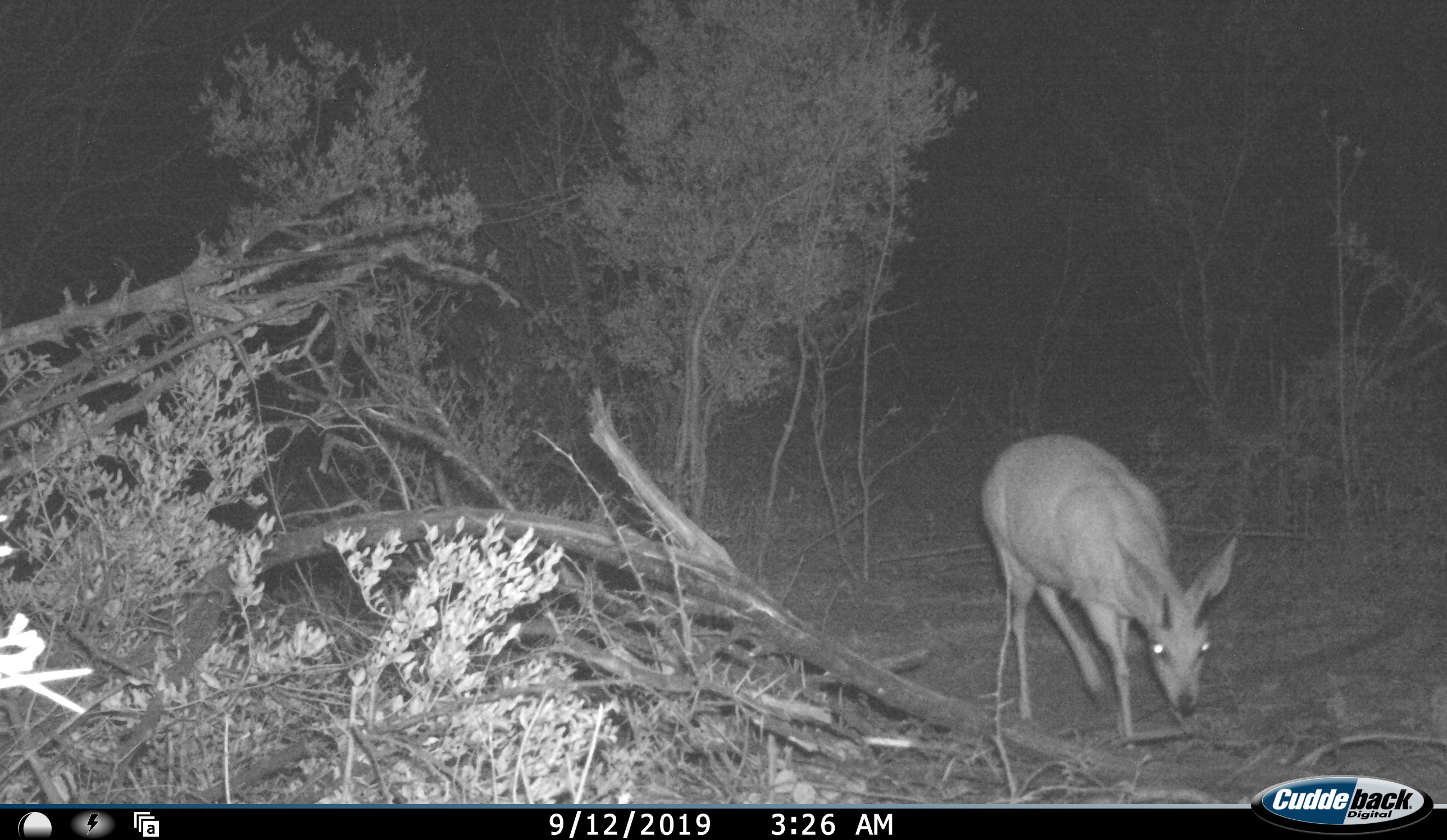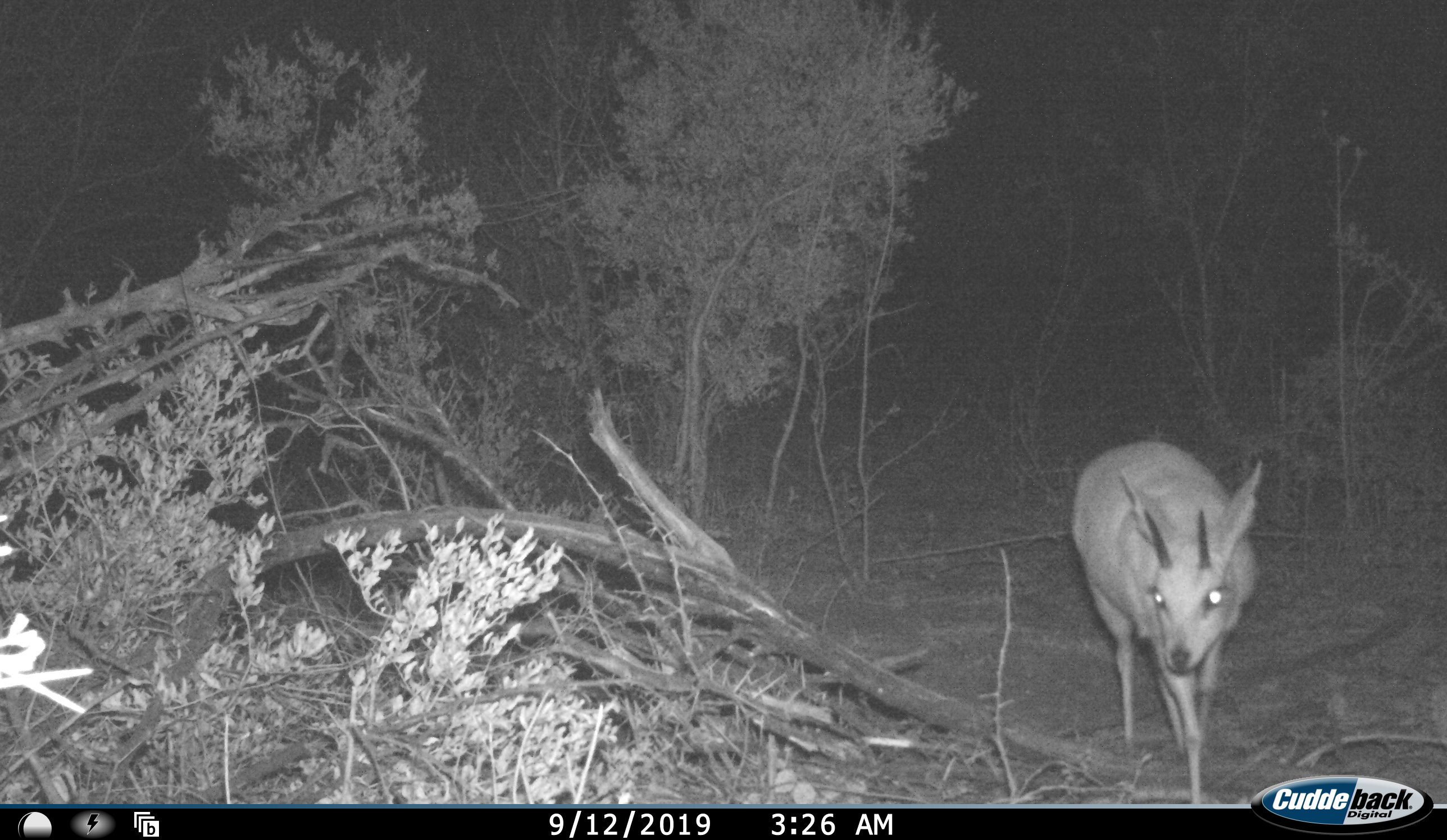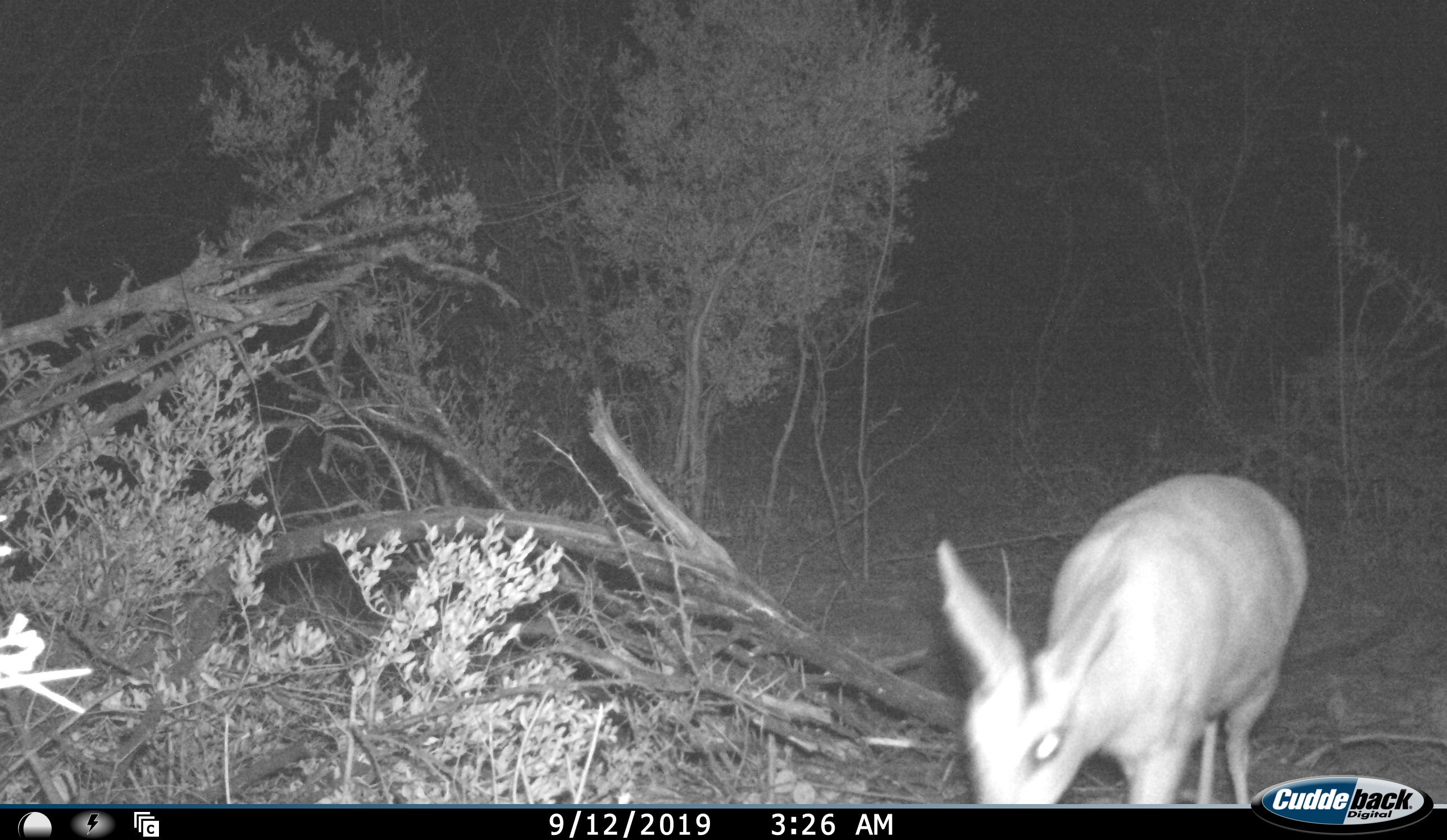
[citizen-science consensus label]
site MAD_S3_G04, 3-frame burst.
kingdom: Animalia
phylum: Chordata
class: Mammalia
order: Artiodactyla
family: Bovidae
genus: Sylvicapra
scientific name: Sylvicapra grimmia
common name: common duiker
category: duikercommongrey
Duikercommongrey (common duiker) (Sylvicapra grimmia), count 1. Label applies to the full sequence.